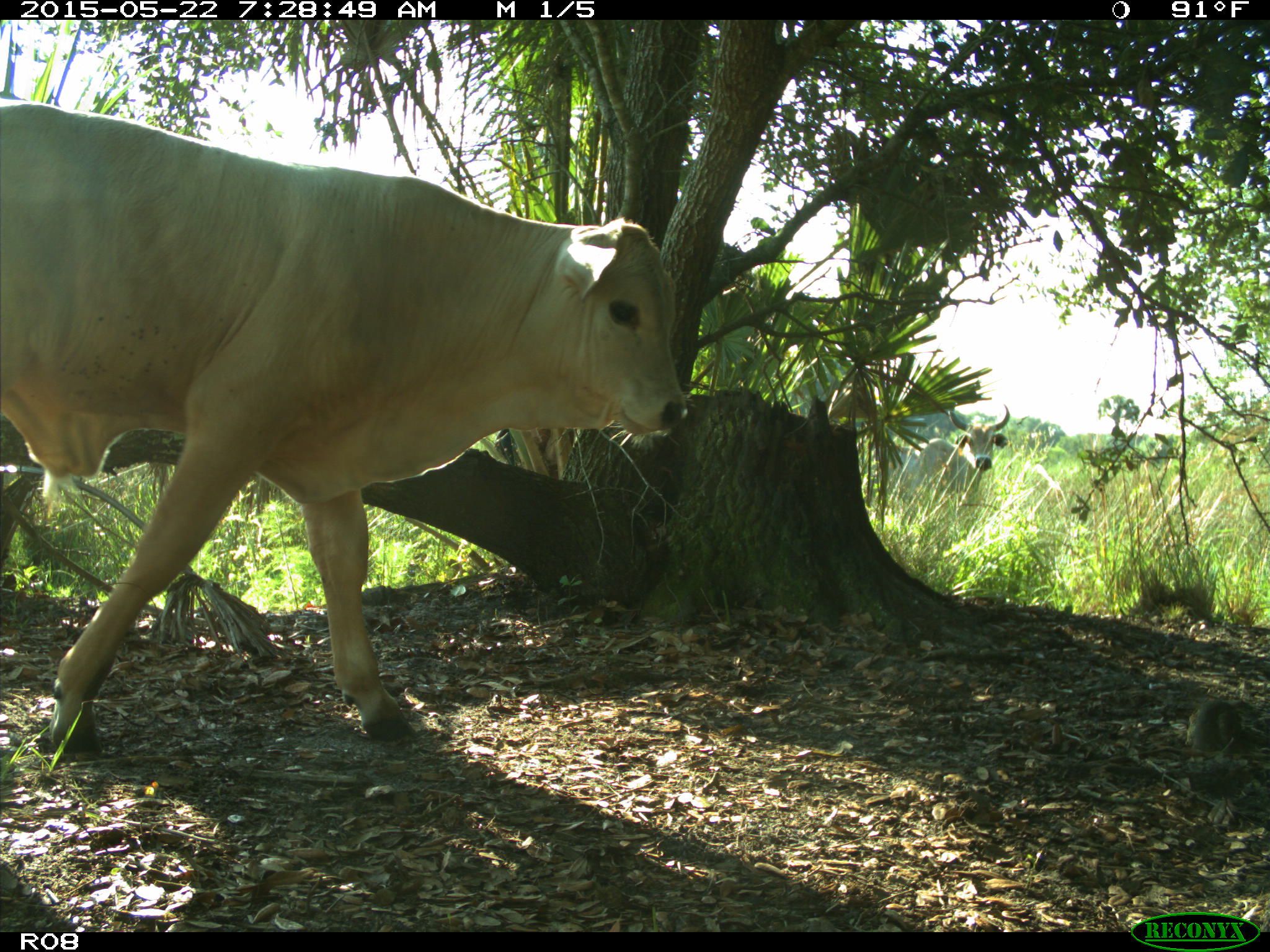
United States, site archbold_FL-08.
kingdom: Animalia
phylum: Chordata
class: Mammalia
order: Artiodactyla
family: Bovidae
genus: Bos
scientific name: Bos taurus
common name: domestic cow